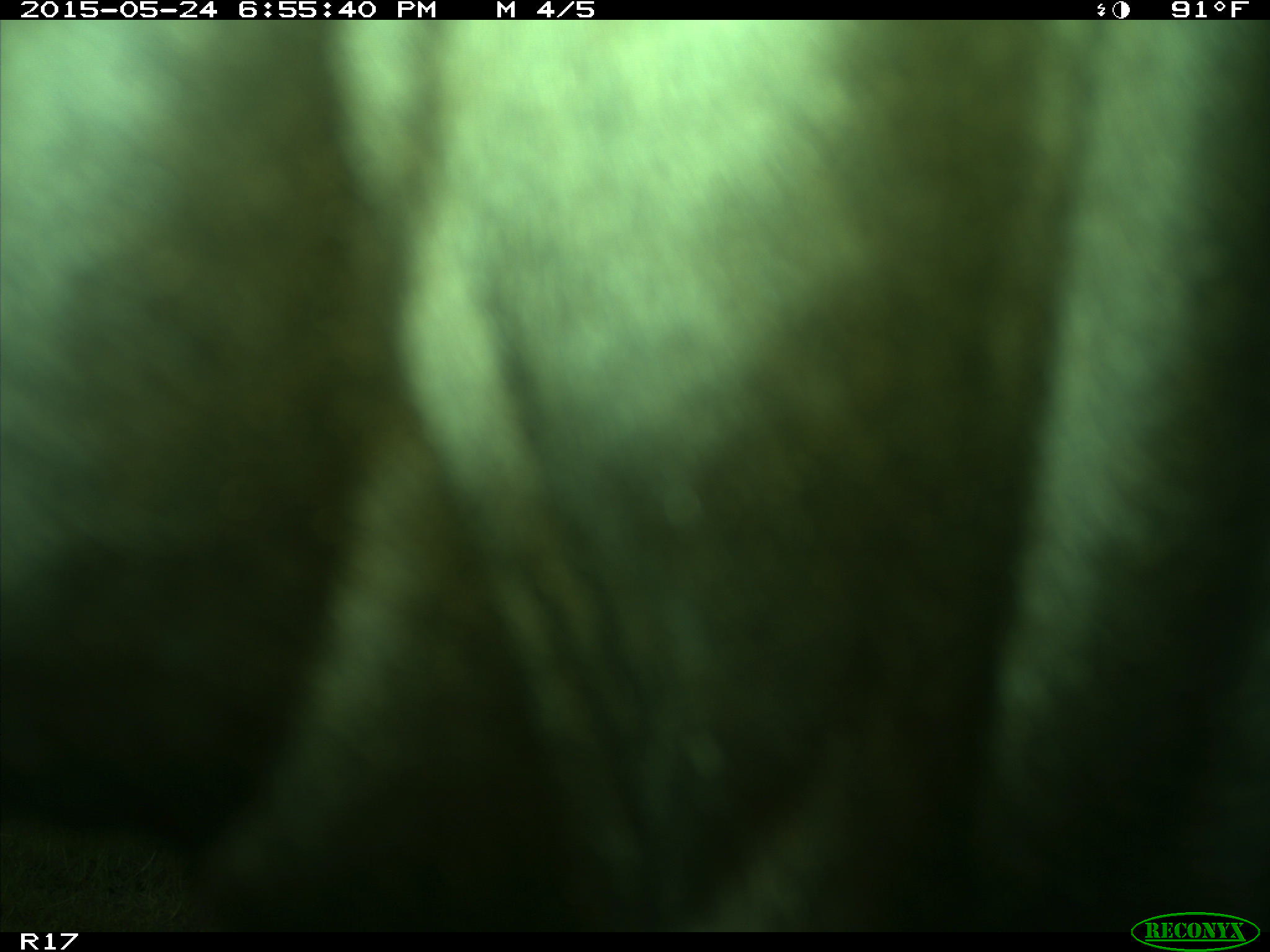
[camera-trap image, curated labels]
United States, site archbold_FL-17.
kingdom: Animalia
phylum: Chordata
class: Mammalia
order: Artiodactyla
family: Bovidae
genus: Bos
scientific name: Bos taurus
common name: domestic cow